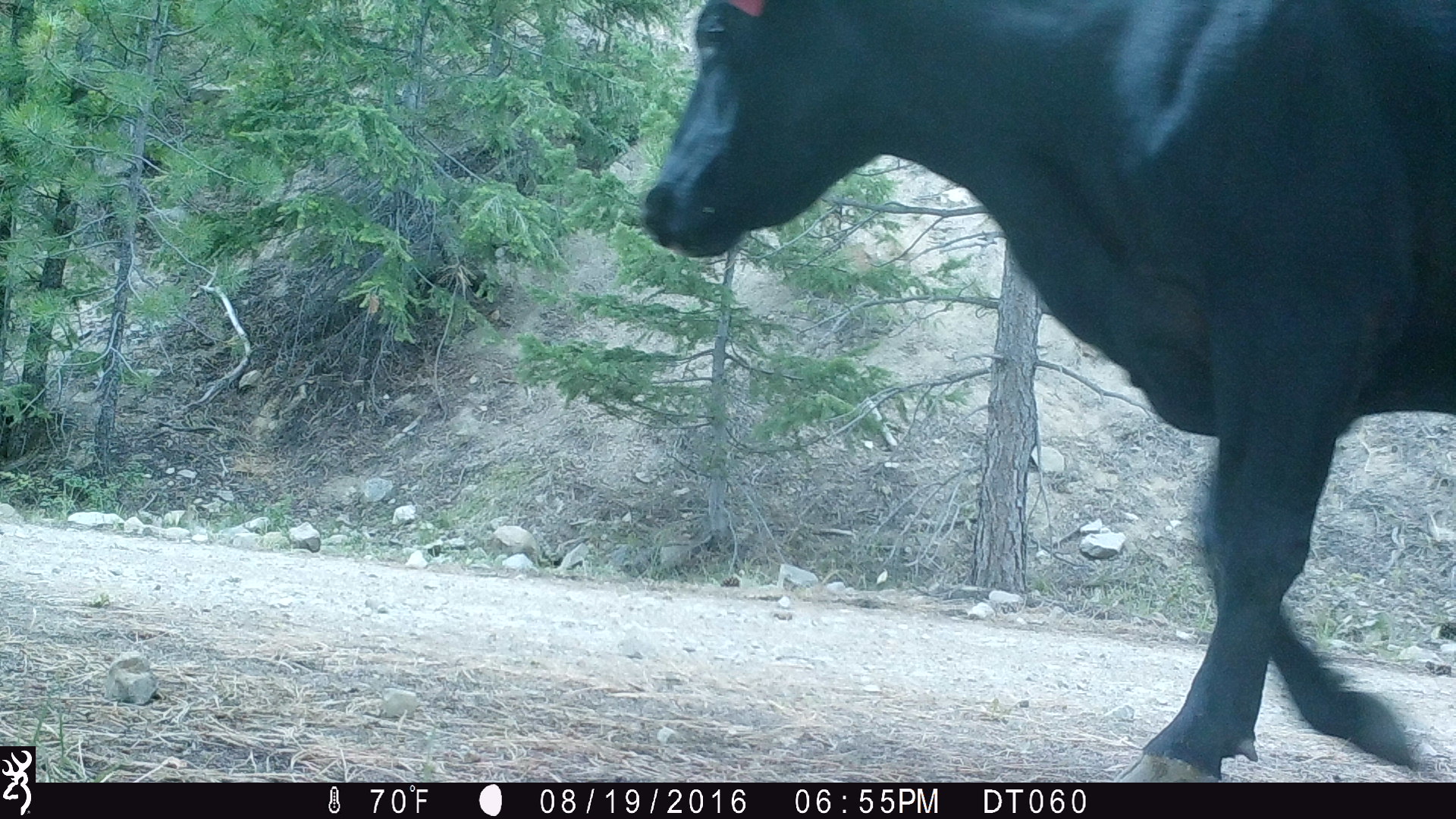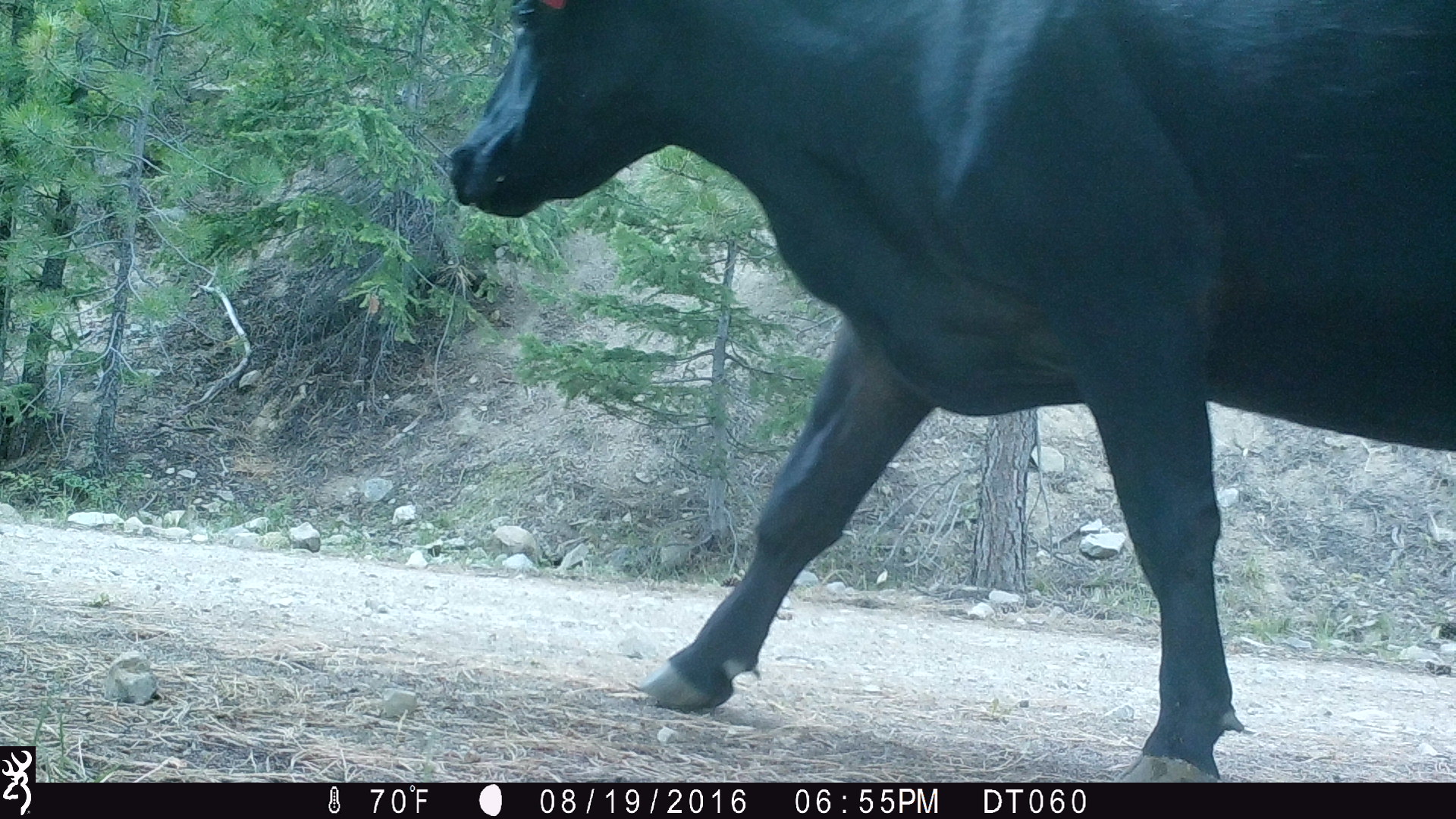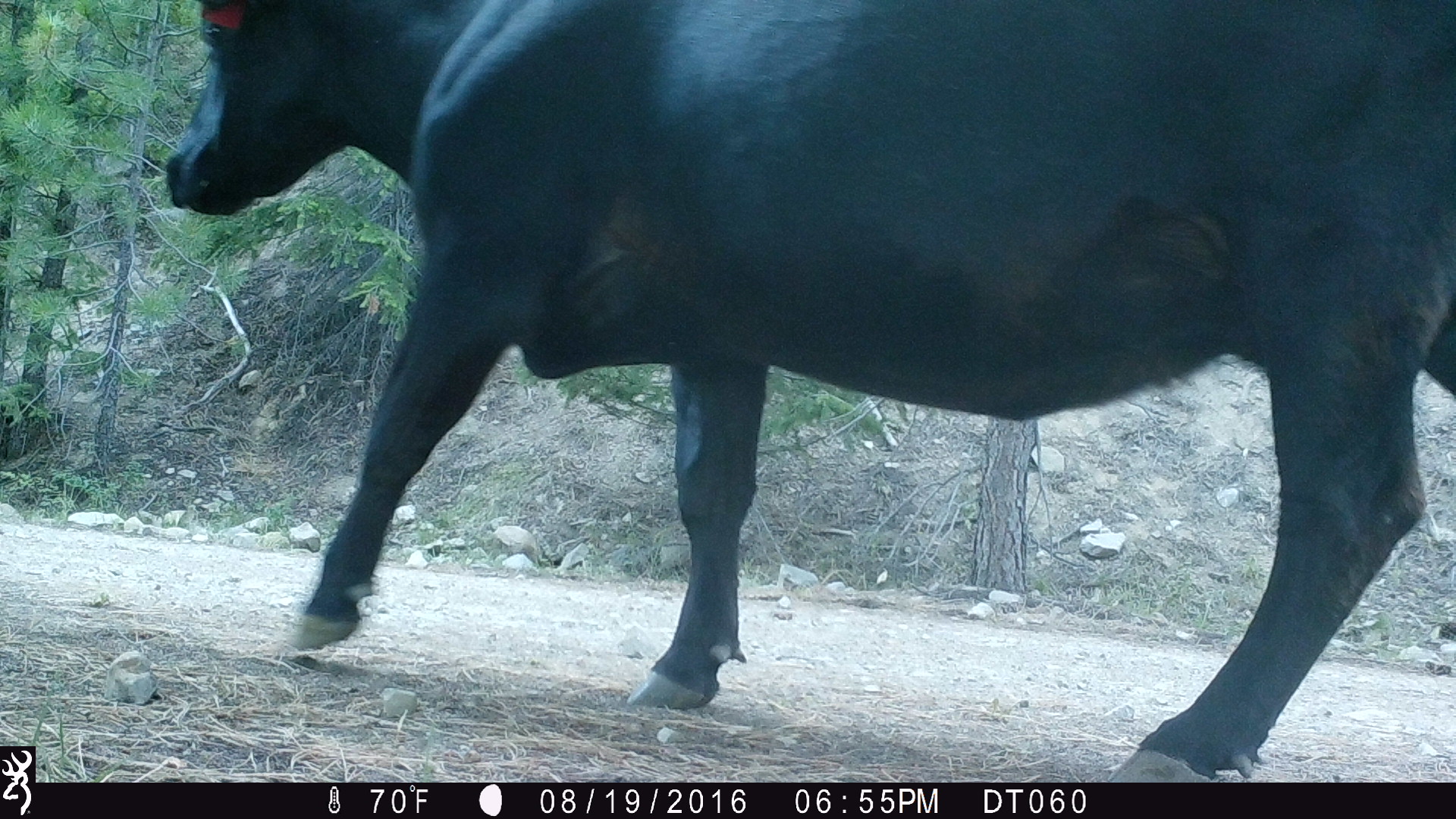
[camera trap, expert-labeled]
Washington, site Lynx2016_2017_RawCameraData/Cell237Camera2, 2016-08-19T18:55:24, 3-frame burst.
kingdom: Animalia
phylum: Chordata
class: Mammalia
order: Artiodactyla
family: Bovidae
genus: Bos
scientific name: Bos taurus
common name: domestic cattle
Domestic cattle (Bos taurus). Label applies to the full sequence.